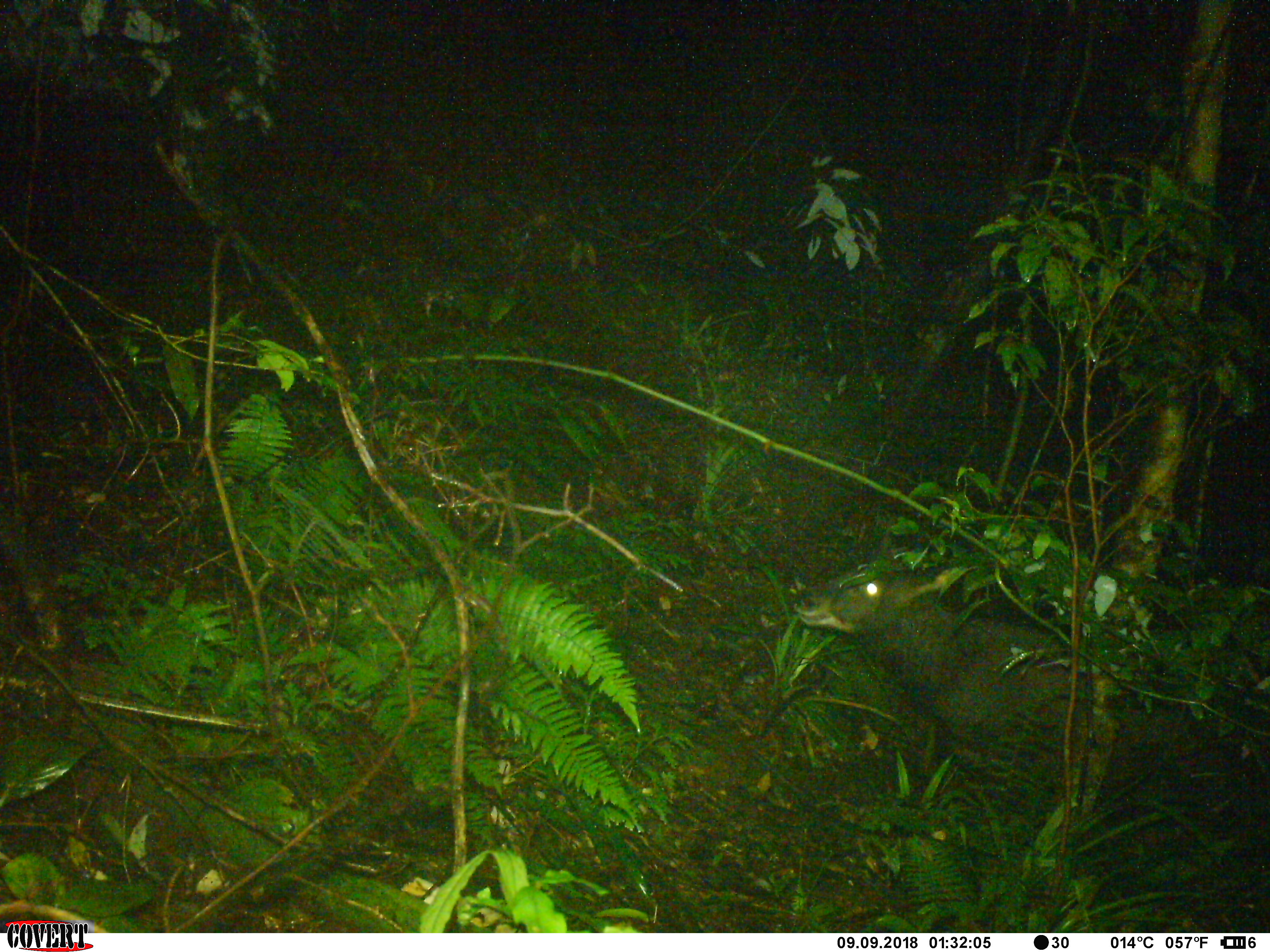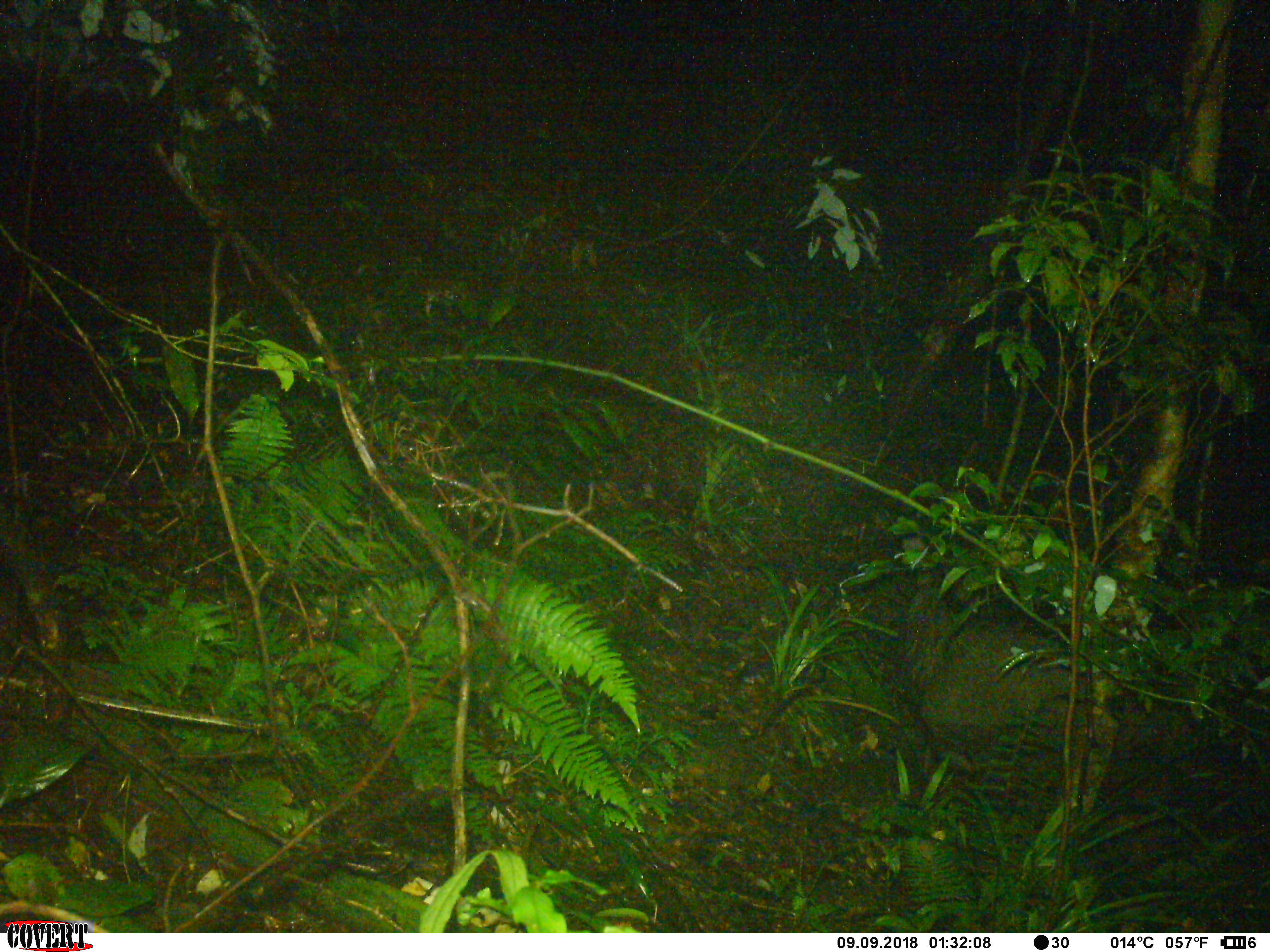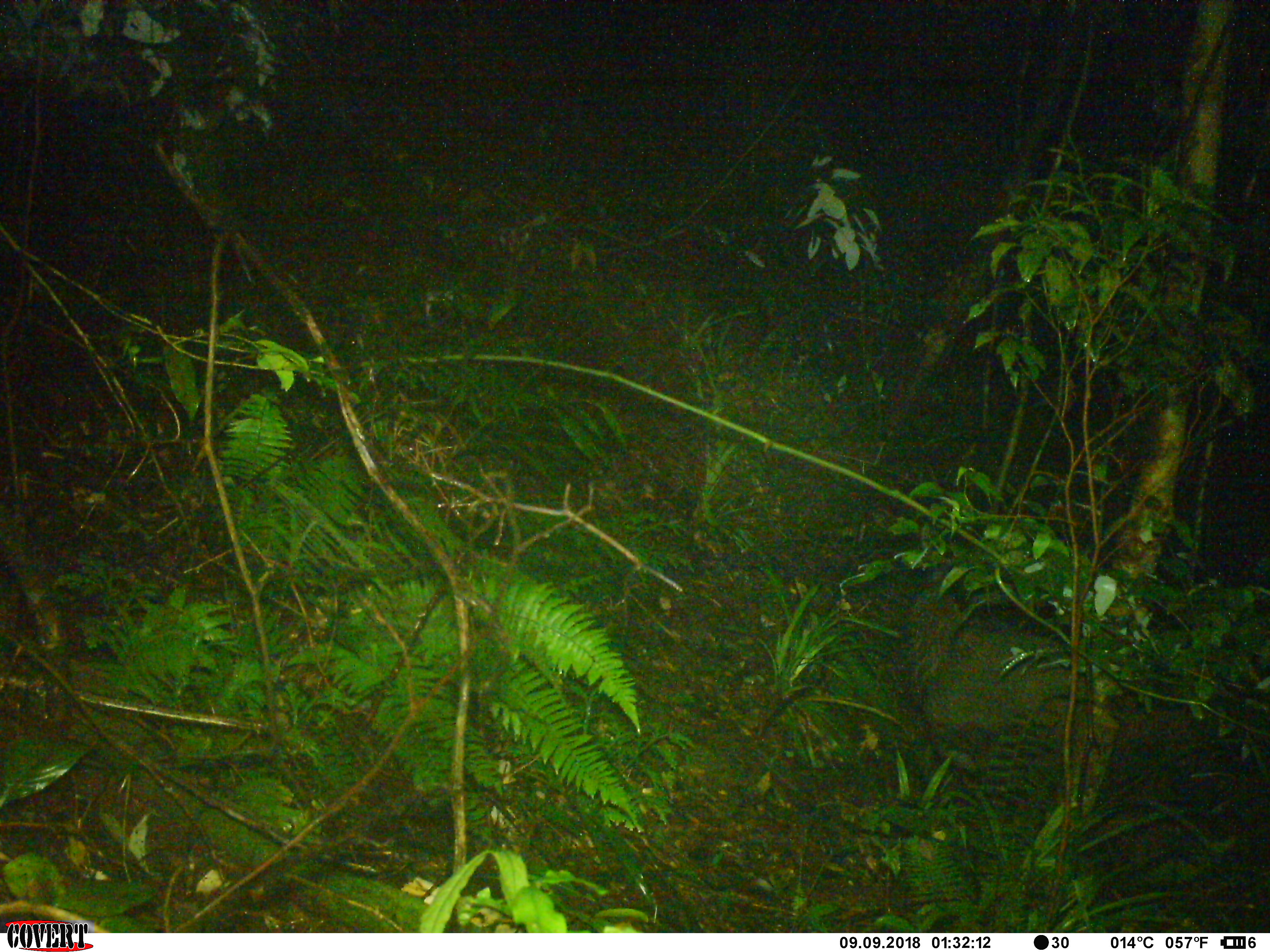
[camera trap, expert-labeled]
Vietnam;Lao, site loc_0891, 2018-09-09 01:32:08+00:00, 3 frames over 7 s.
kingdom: Animalia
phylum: Chordata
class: Mammalia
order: Artiodactyla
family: Bovidae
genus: Capricornis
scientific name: Capricornis sumatraensis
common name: chinese serow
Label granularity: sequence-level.